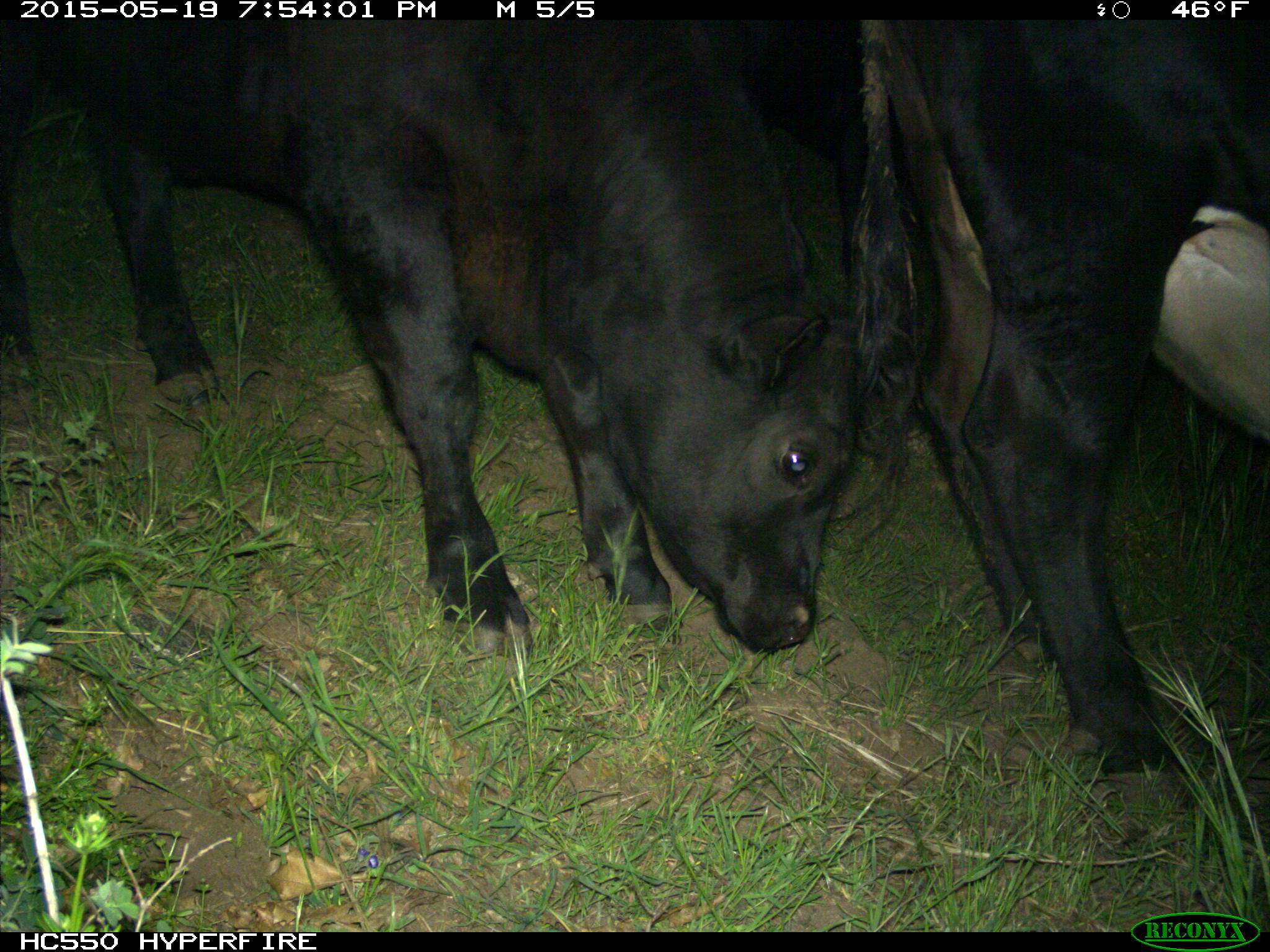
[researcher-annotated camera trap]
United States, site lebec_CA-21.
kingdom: Animalia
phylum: Chordata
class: Mammalia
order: Artiodactyla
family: Bovidae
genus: Bos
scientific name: Bos taurus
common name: domestic cow